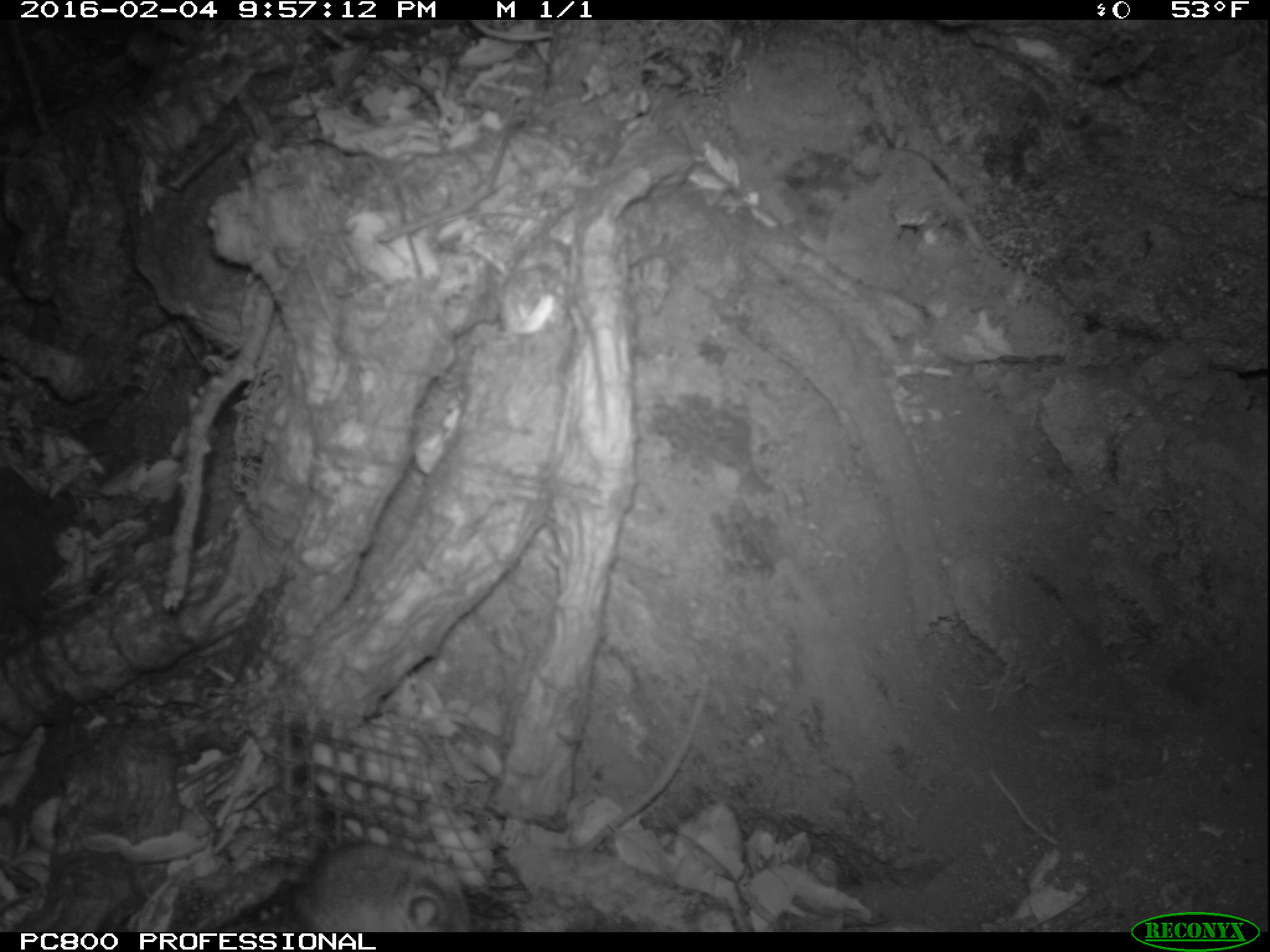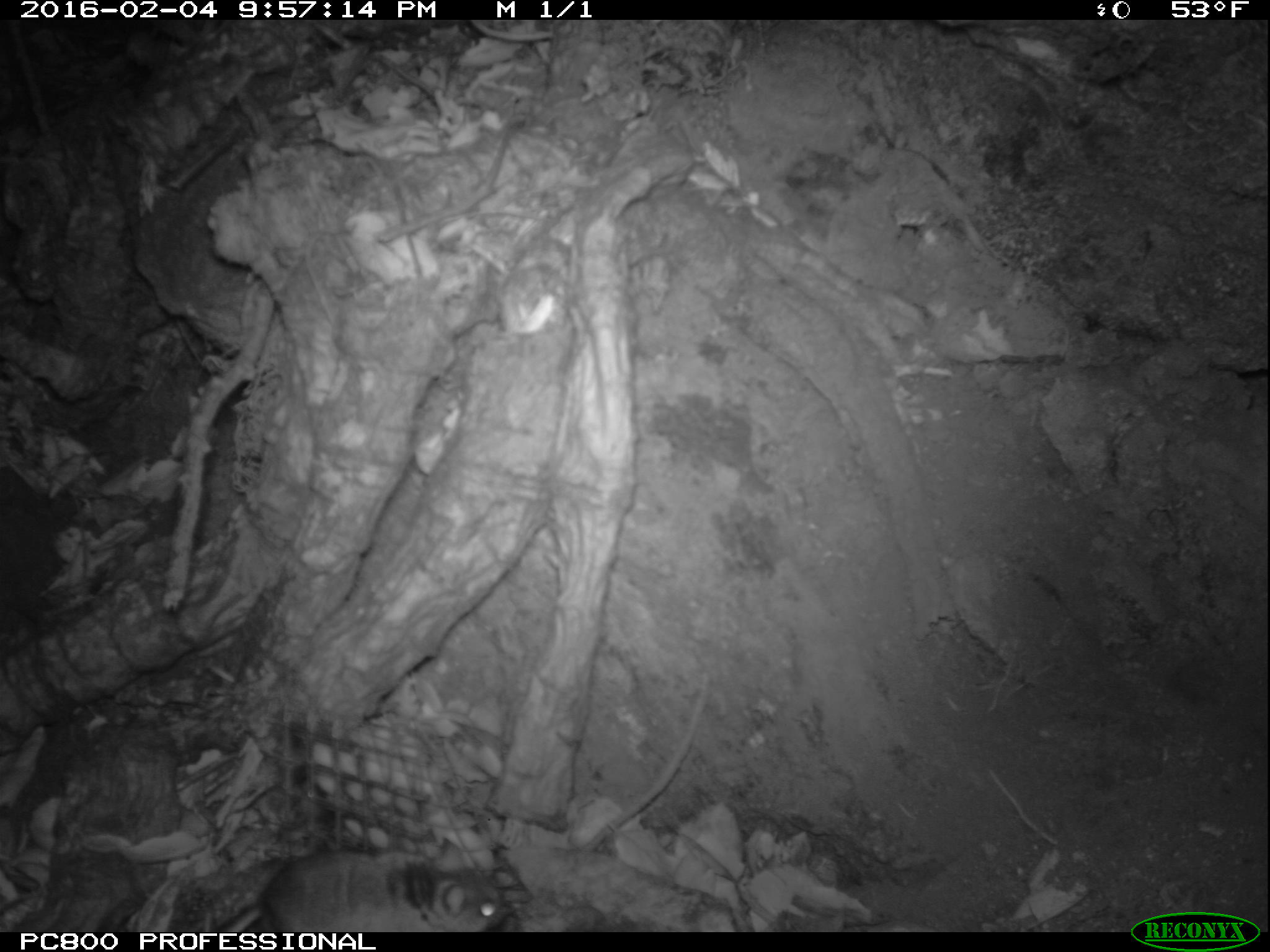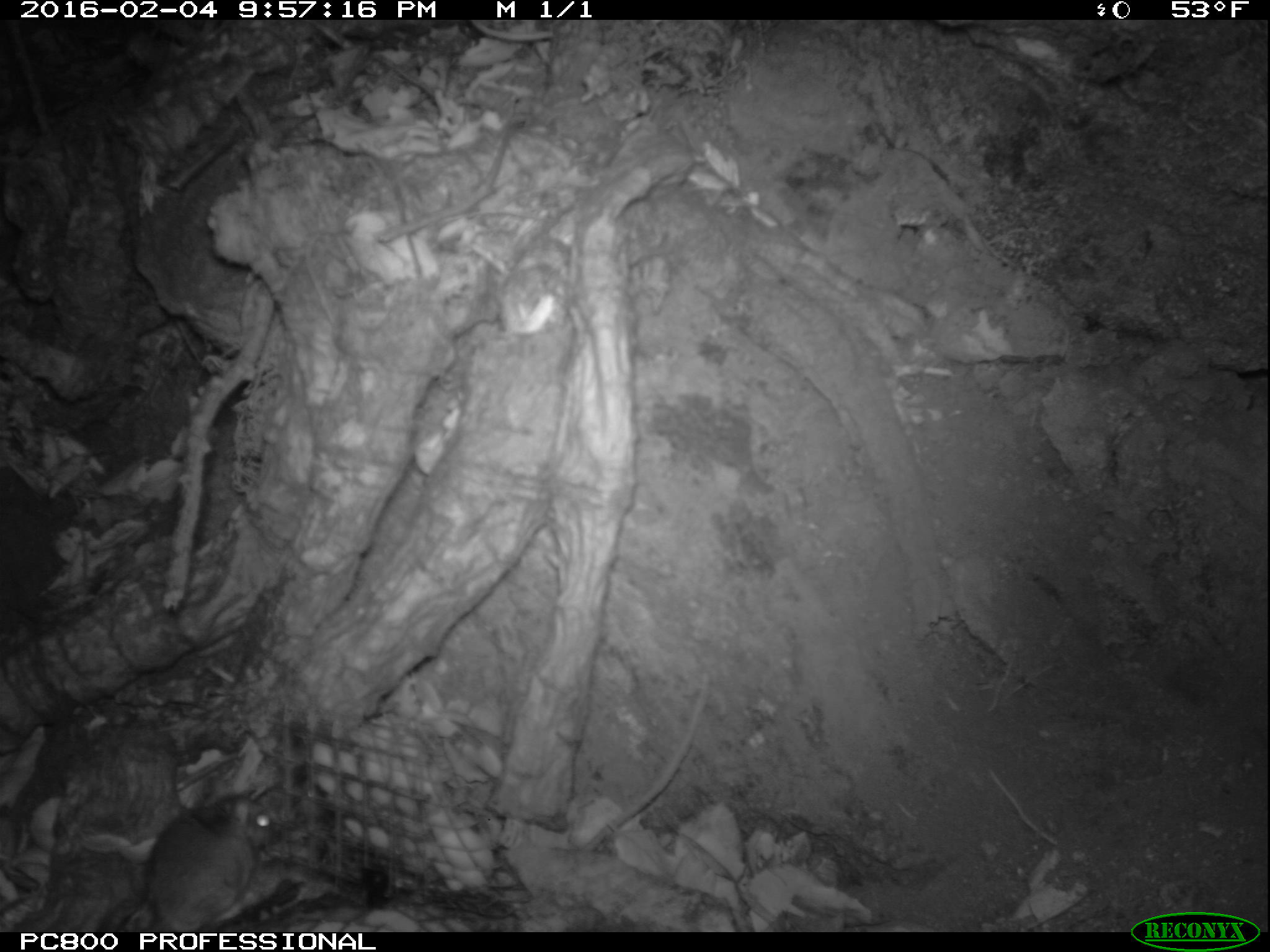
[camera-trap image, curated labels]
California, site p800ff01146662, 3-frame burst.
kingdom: Animalia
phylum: Chordata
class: Mammalia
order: Rodentia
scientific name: Rodentia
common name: rodent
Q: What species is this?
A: Rodent (Rodentia).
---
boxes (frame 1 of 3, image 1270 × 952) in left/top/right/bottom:
rodent: 288/834/476/935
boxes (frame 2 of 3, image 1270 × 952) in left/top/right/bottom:
rodent: 223/845/506/932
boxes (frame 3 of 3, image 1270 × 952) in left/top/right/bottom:
rodent: 146/777/277/932